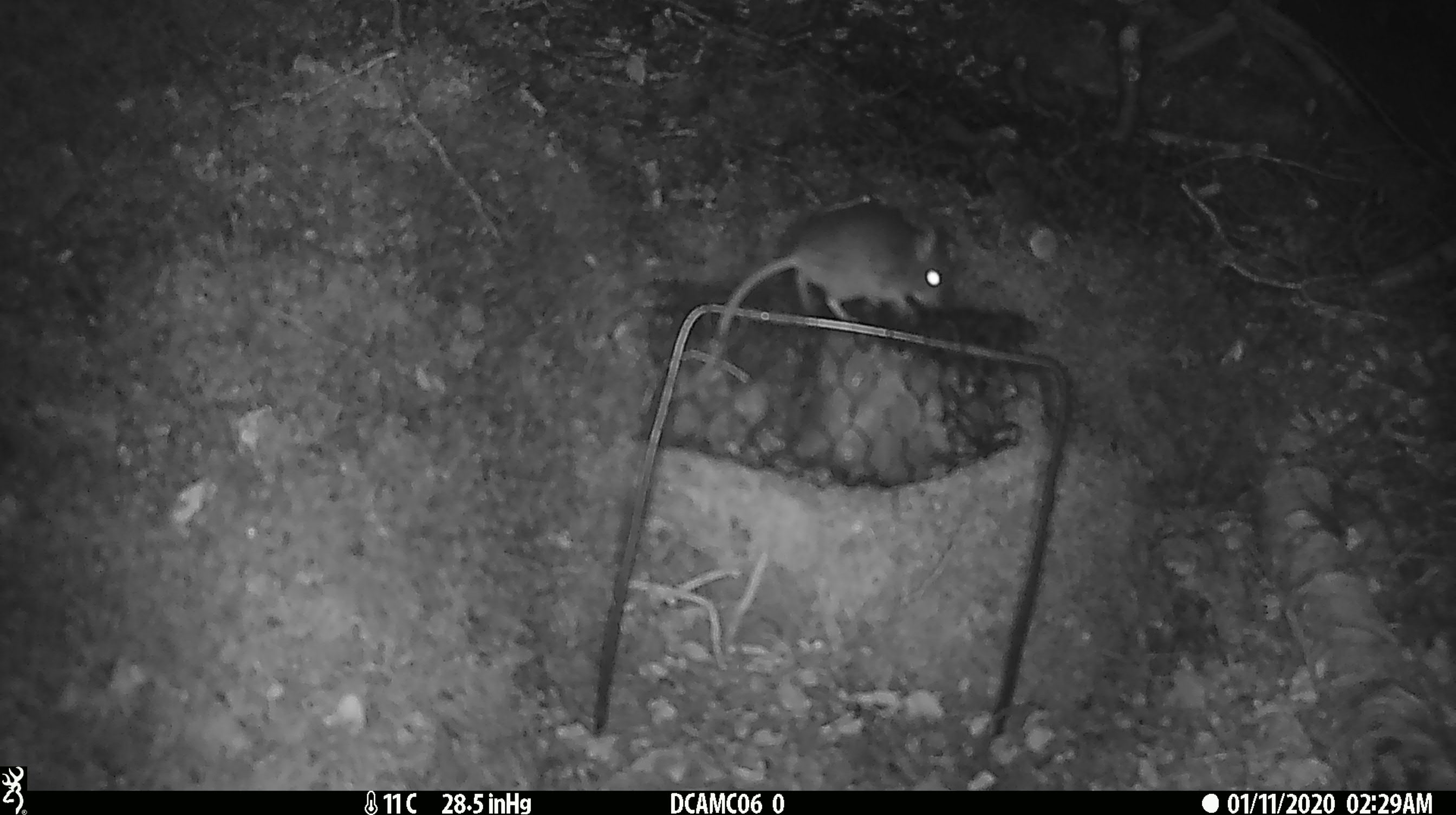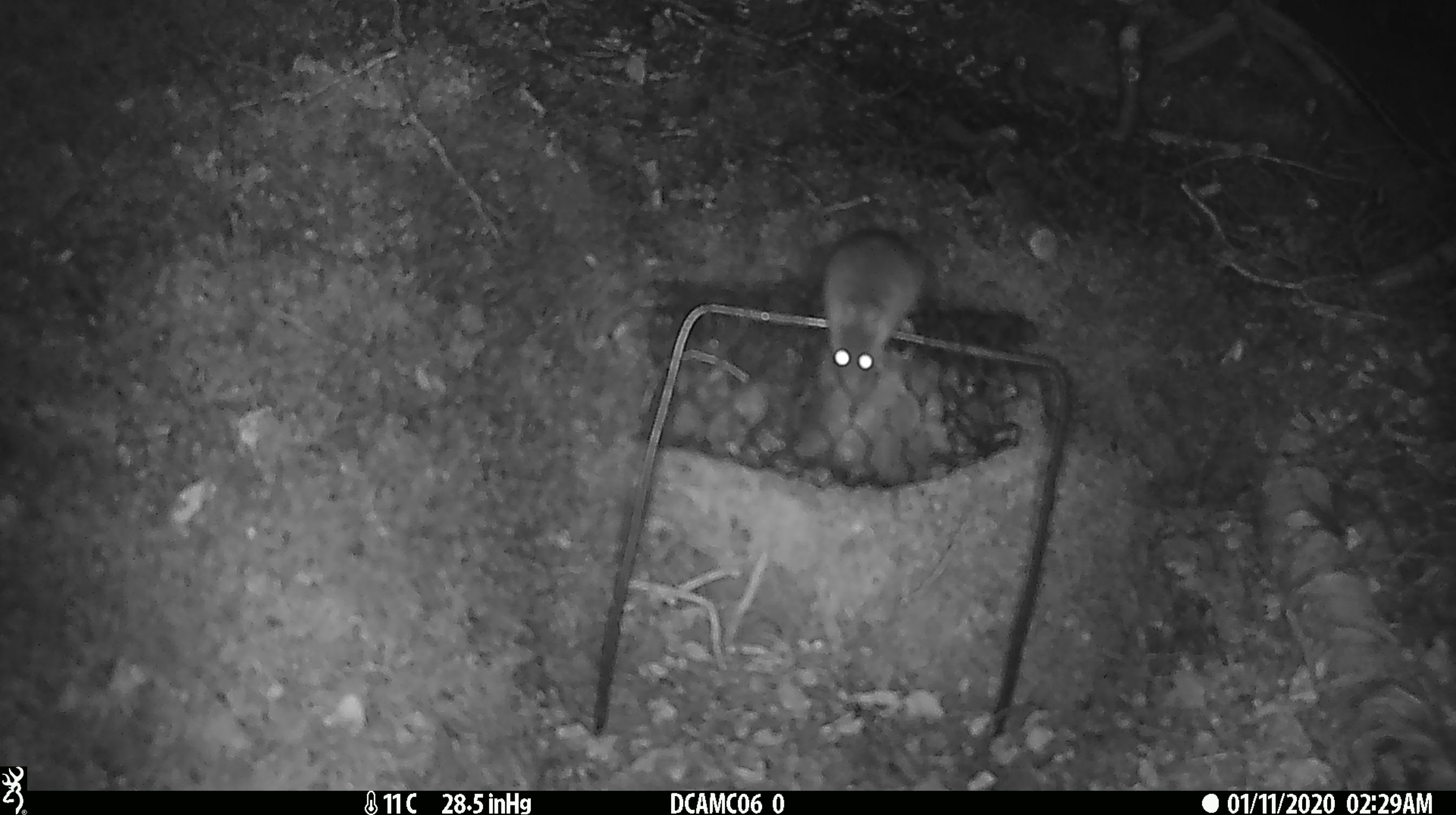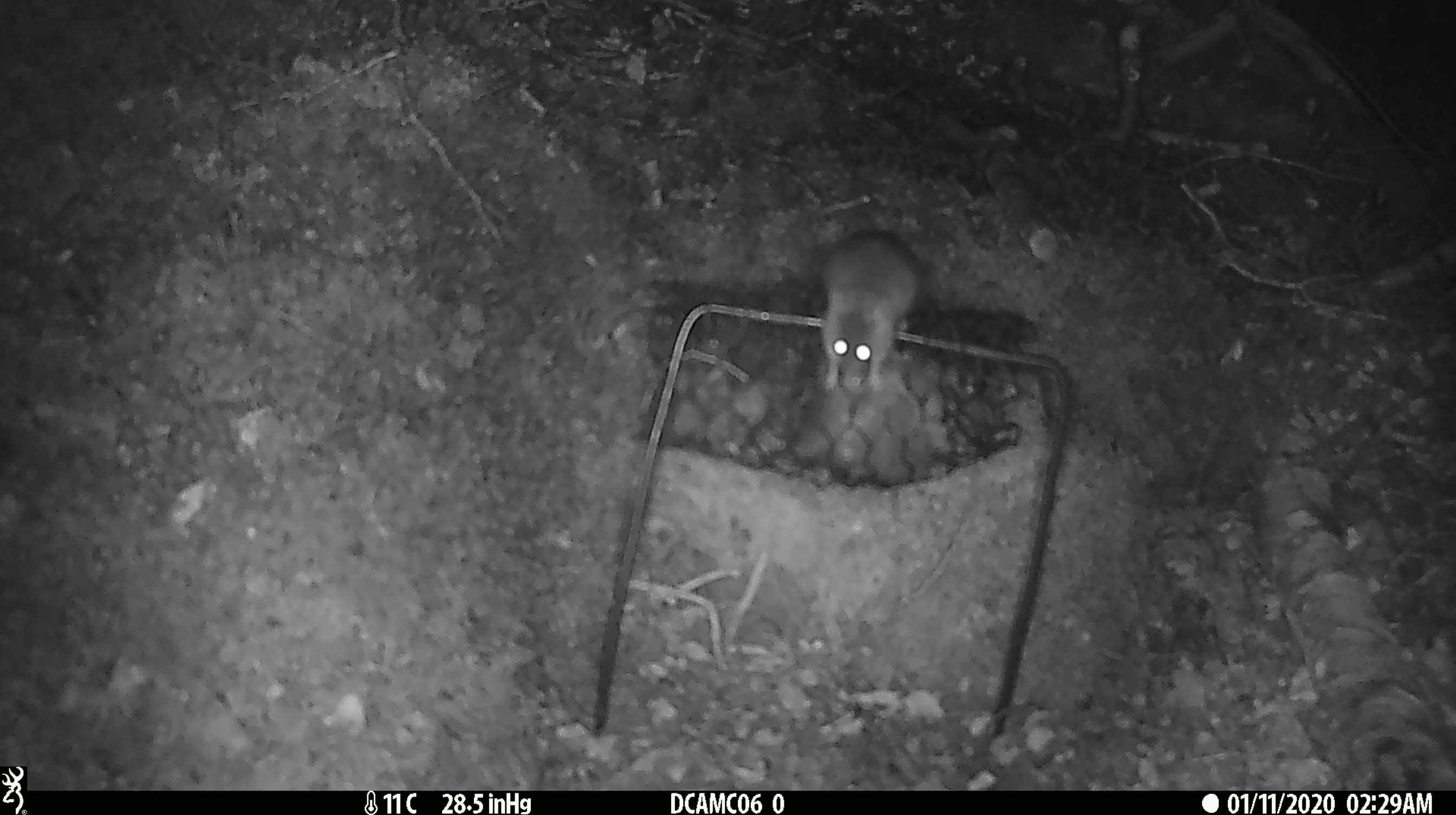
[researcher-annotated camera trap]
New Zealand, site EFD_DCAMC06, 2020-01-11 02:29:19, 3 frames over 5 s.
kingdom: Animalia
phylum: Chordata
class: Mammalia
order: Rodentia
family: Muridae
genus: Mus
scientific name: Mus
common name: mouse